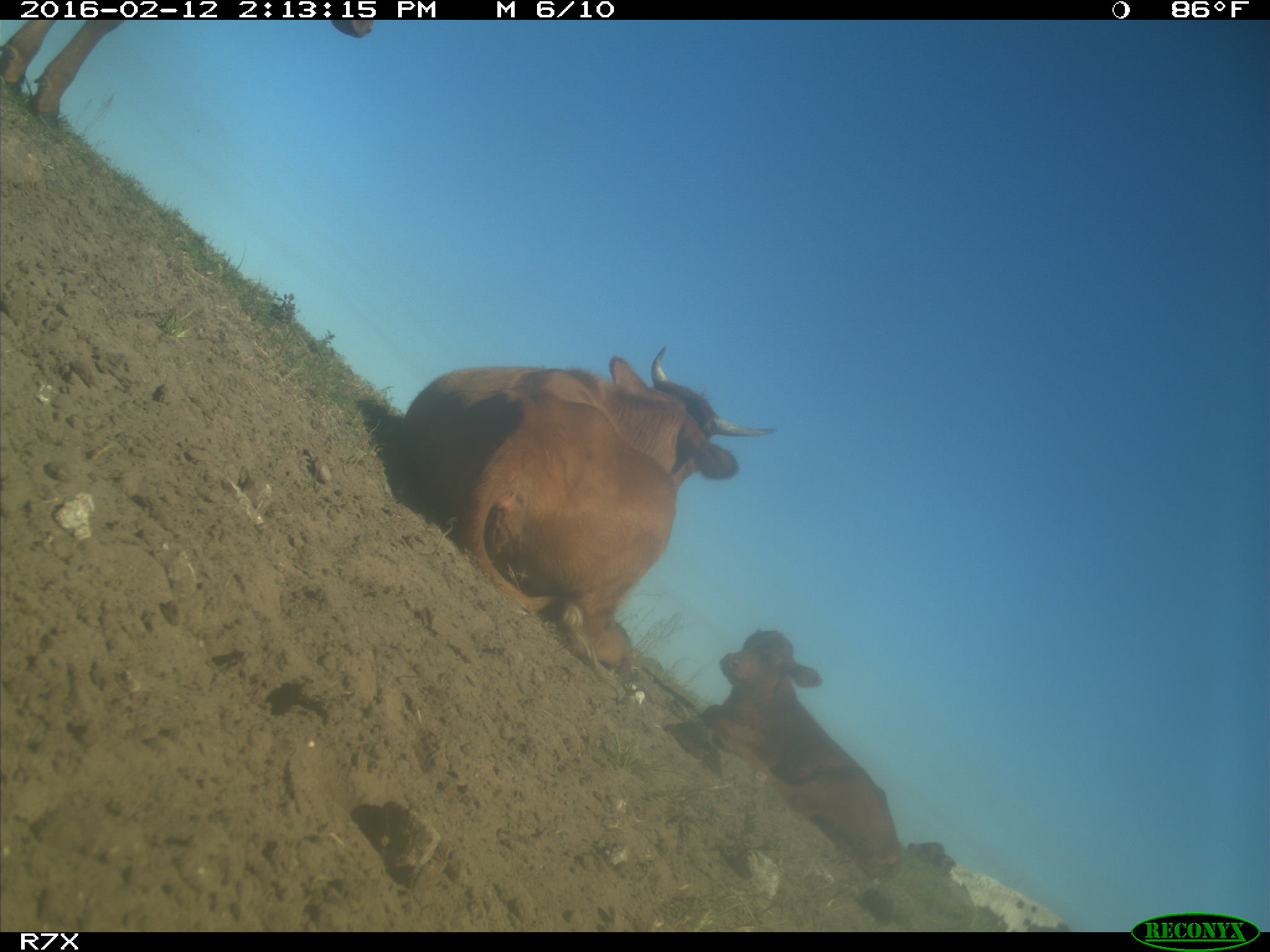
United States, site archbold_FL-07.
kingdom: Animalia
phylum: Chordata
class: Mammalia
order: Artiodactyla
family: Bovidae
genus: Bos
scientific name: Bos taurus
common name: domestic cow